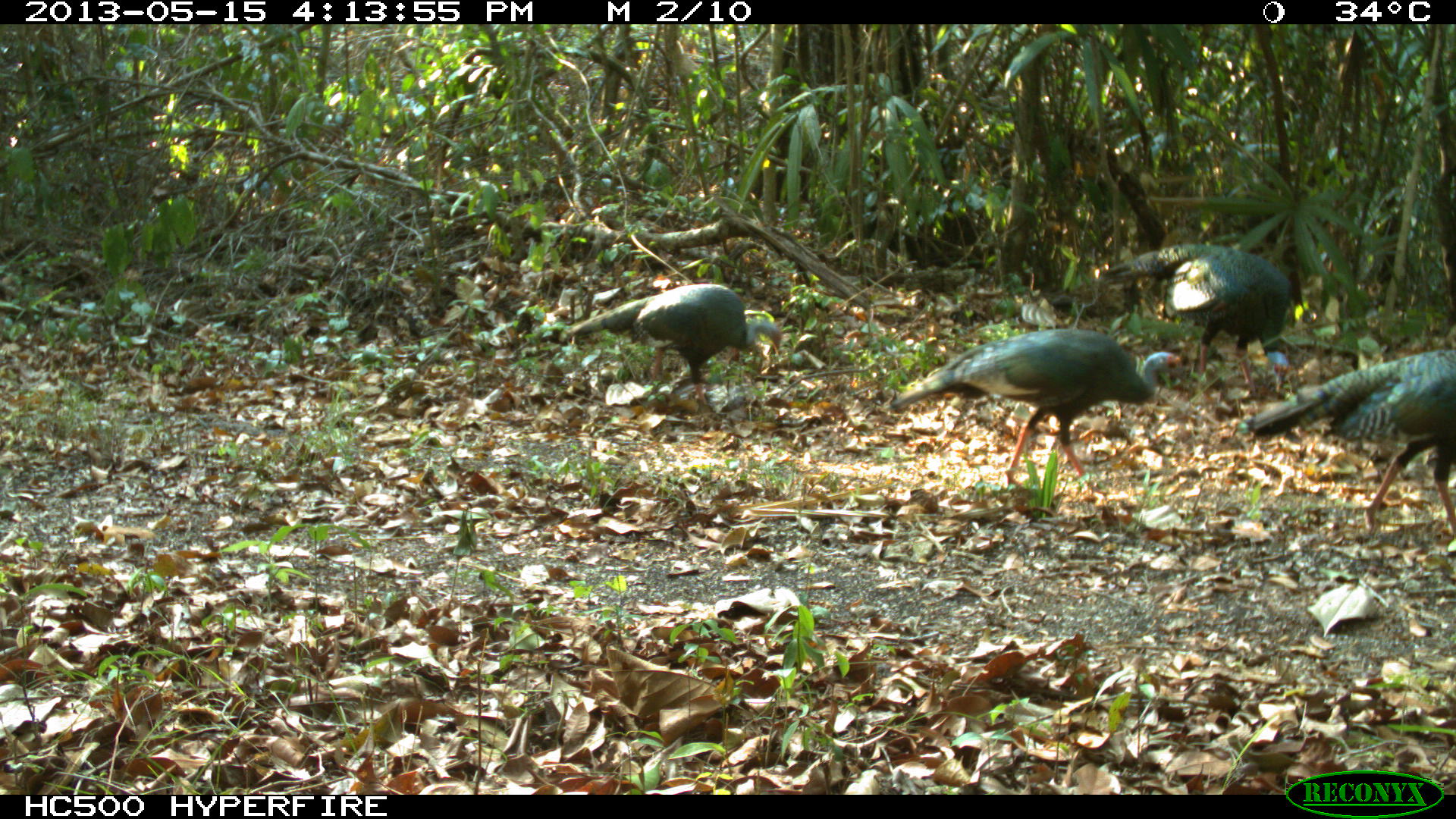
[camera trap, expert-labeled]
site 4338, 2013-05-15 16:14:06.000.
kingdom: Animalia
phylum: Chordata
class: Aves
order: Galliformes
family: Phasianidae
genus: Meleagris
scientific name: Meleagris ocellata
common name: ocellated turkey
Meleagris ocellata (ocellated turkey), count 4.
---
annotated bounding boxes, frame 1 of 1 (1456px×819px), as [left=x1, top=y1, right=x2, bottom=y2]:
meleagris ocellata: [left=890, top=326, right=1191, bottom=485]; [left=1242, top=351, right=1456, bottom=533]; [left=1099, top=244, right=1288, bottom=396]; [left=565, top=282, right=781, bottom=404]